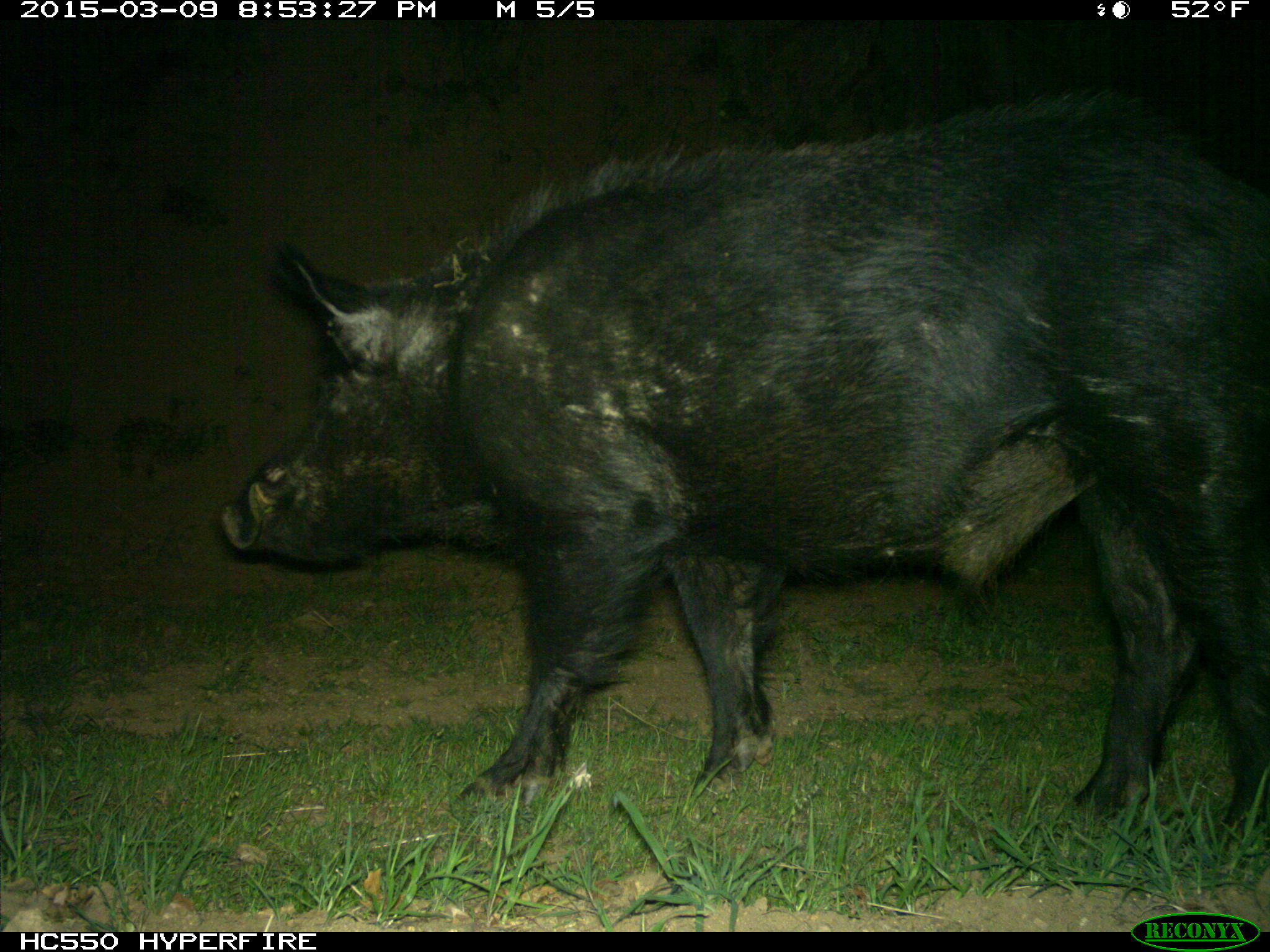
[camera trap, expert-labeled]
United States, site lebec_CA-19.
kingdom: Animalia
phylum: Chordata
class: Mammalia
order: Artiodactyla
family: Suidae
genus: Sus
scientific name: Sus scrofa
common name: wild boar